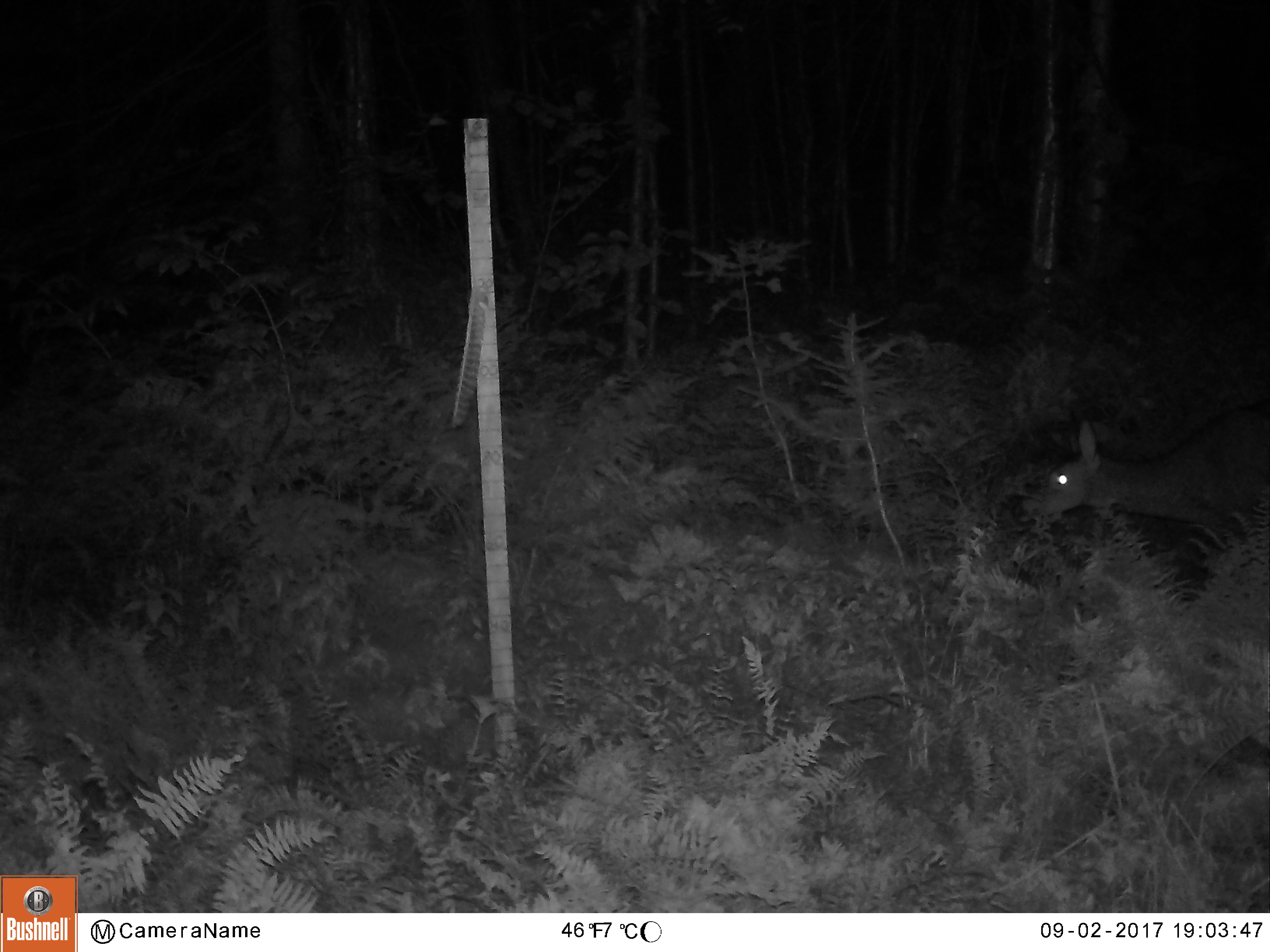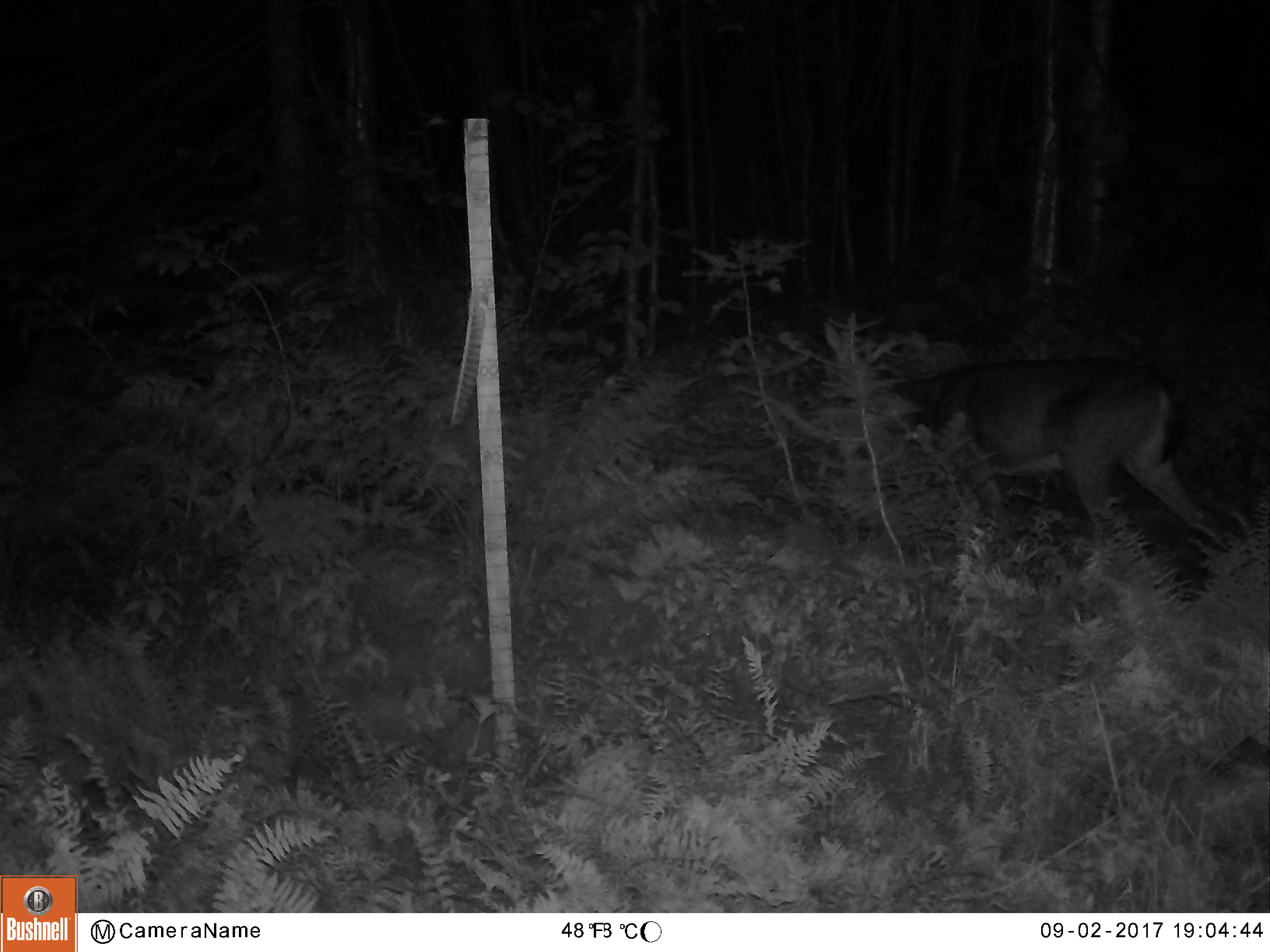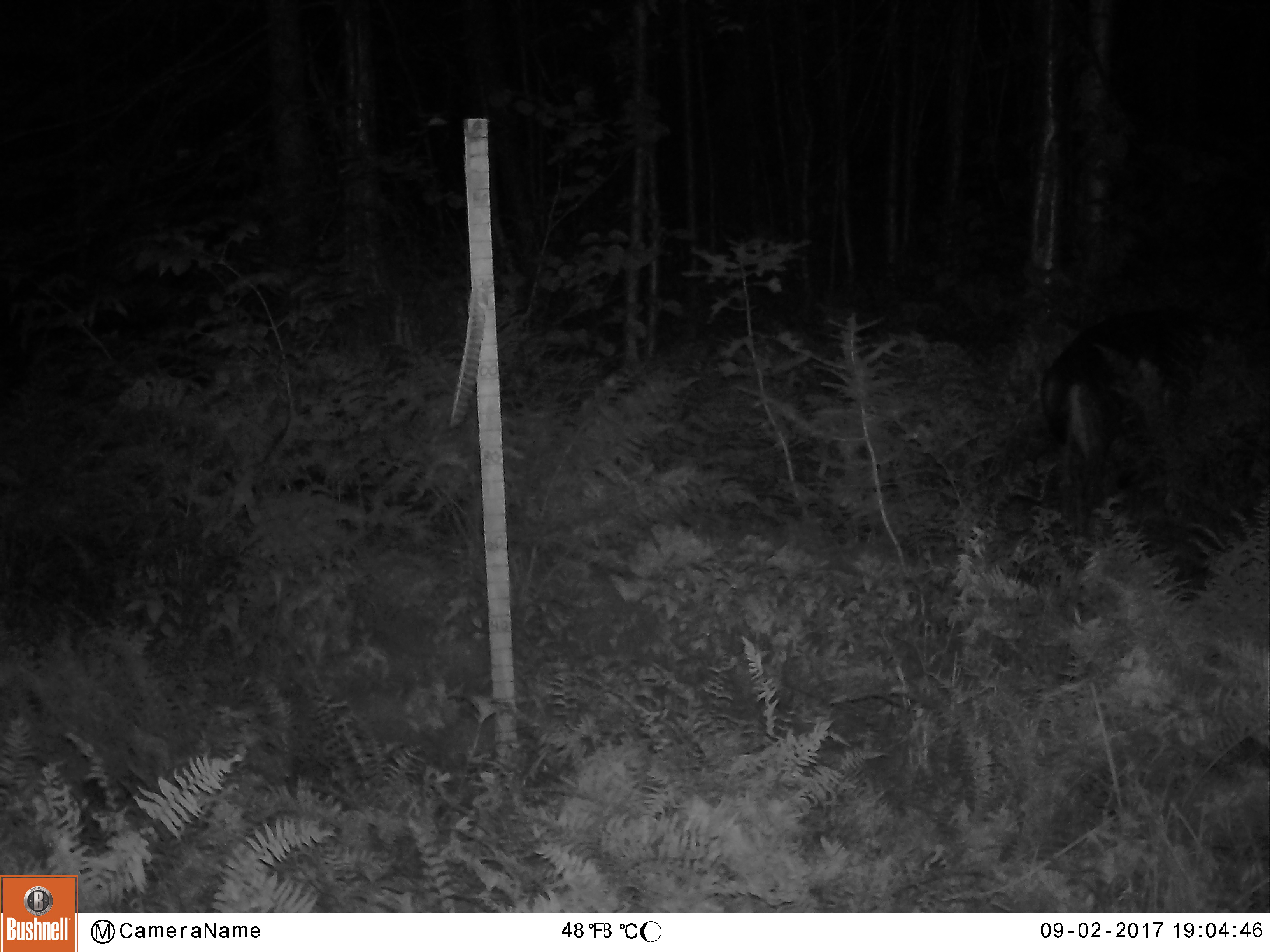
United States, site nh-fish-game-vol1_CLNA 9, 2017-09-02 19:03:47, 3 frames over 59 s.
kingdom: Animalia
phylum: Chordata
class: Mammalia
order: Artiodactyla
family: Cervidae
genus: Odocoileus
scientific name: Odocoileus virginianus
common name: white-tailed deer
White-tailed deer (Odocoileus virginianus).